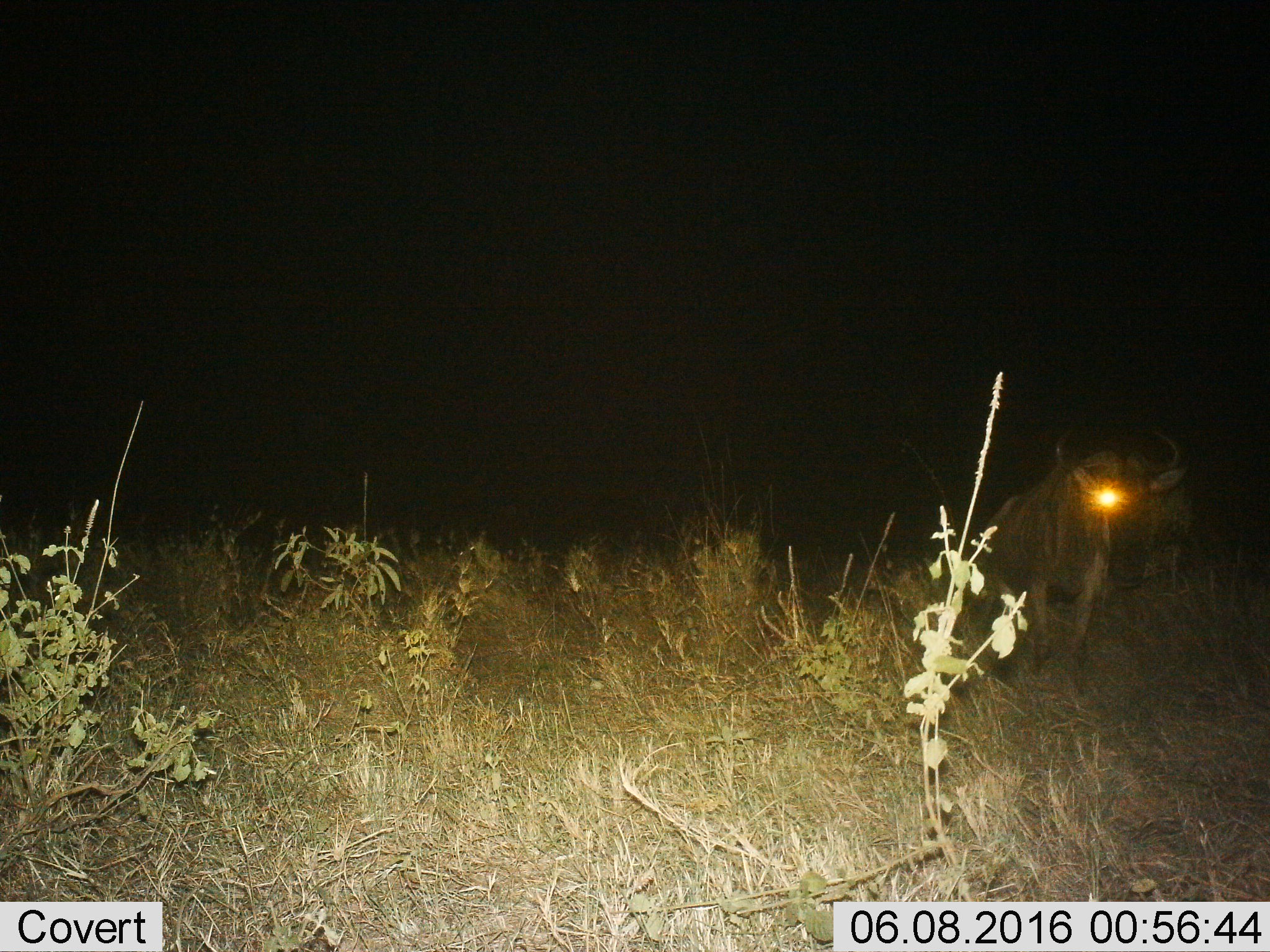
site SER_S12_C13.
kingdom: Animalia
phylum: Chordata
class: Mammalia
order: Artiodactyla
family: Bovidae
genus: Connochaetes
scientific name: Connochaetes taurinus taurinus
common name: blue wildebeest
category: wildebeestblue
Wildebeestblue (blue wildebeest) (Connochaetes taurinus taurinus), count 1. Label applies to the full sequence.